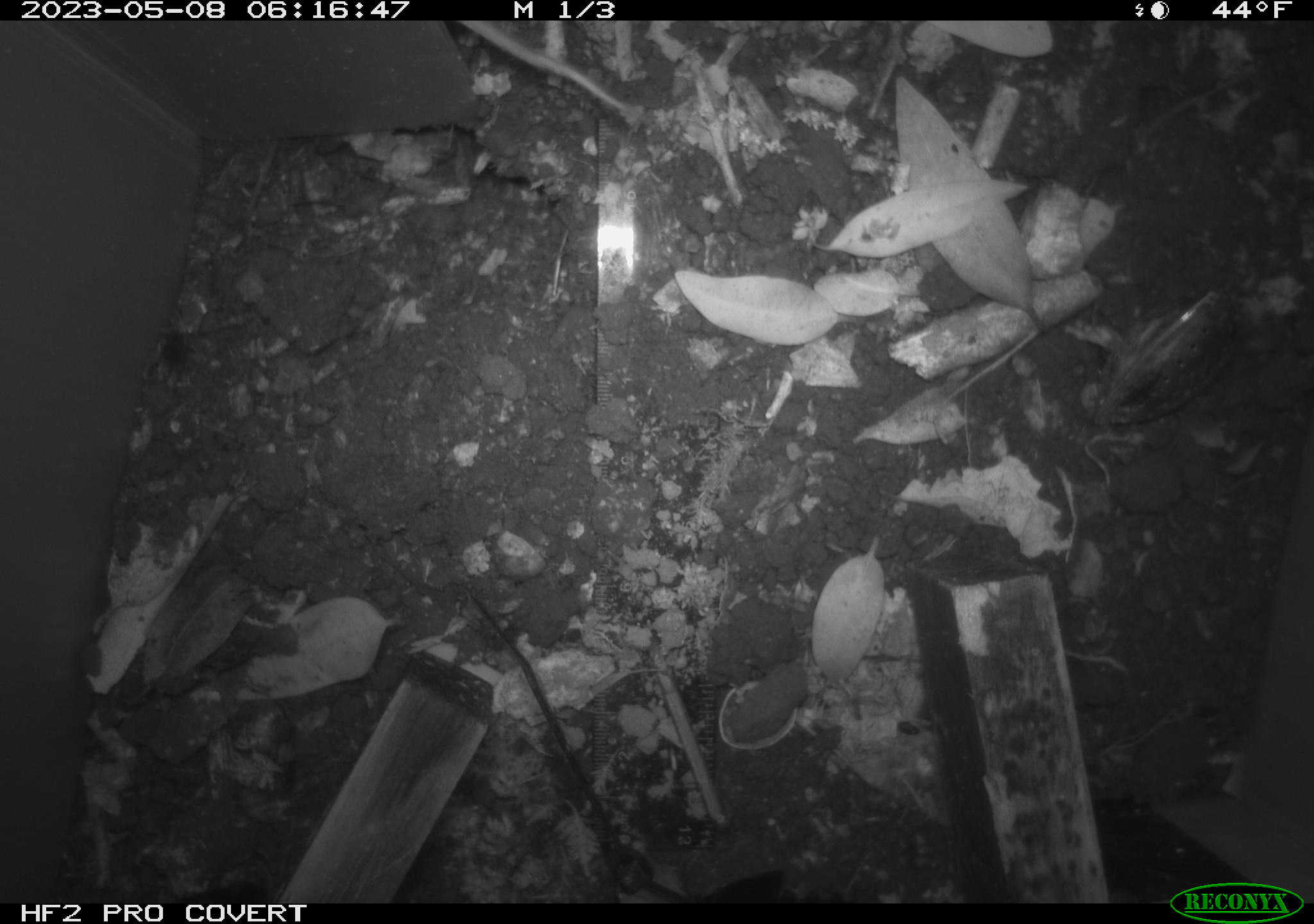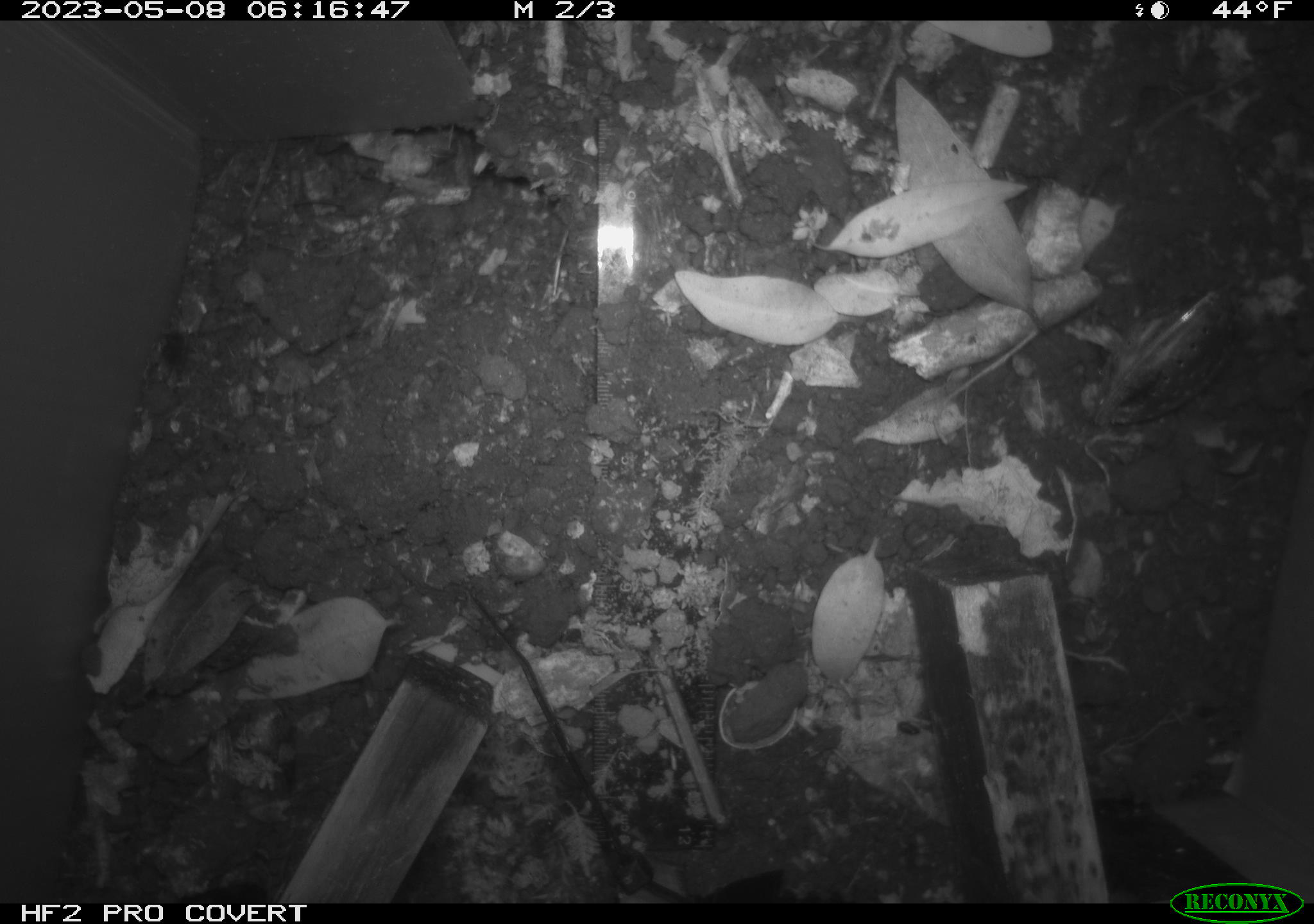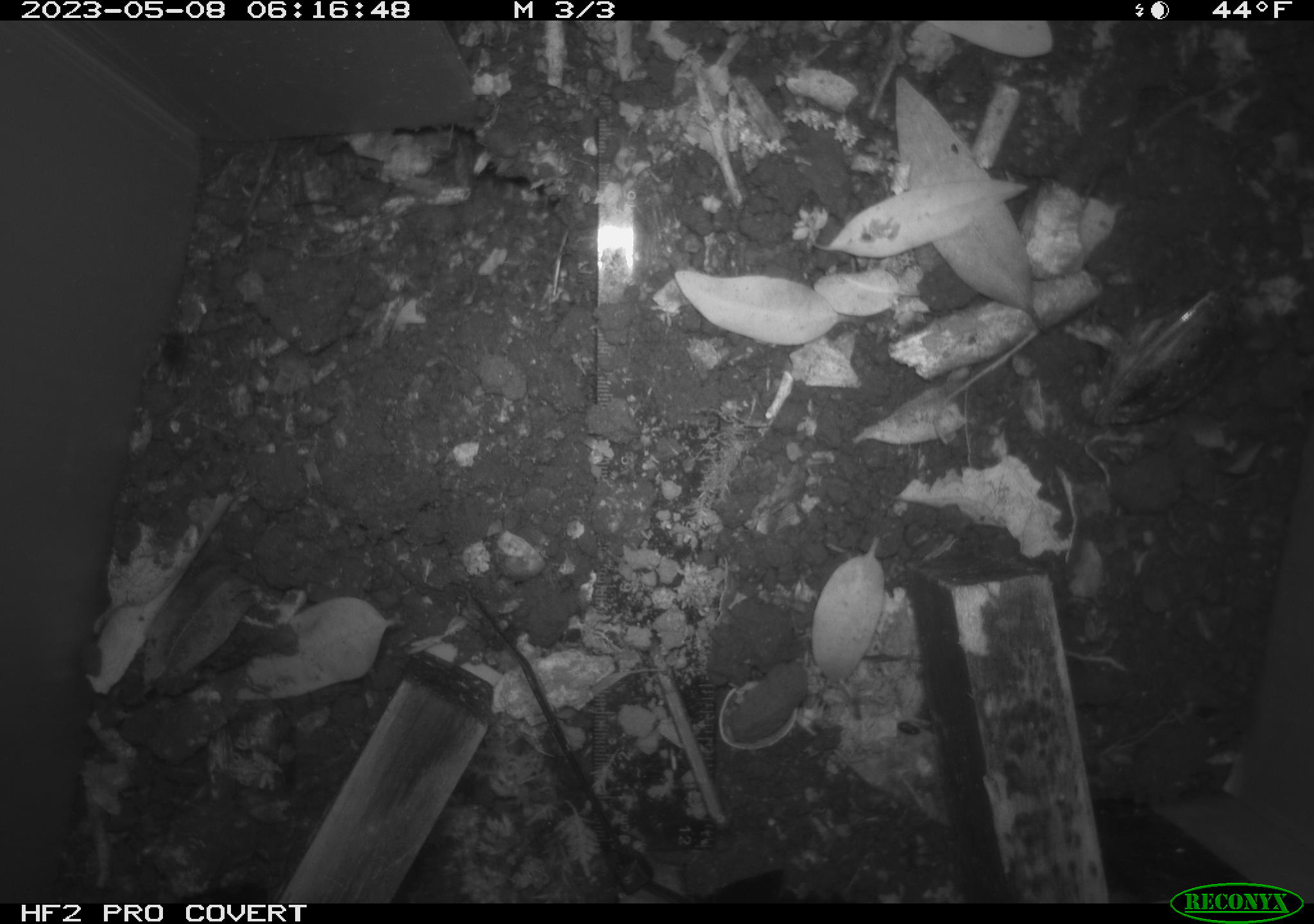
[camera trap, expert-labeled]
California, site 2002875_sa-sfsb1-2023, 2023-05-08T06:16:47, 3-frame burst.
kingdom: Animalia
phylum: Chordata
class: Mammalia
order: Rodentia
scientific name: Rodentia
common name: mouse species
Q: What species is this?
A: Mouse species (Rodentia).